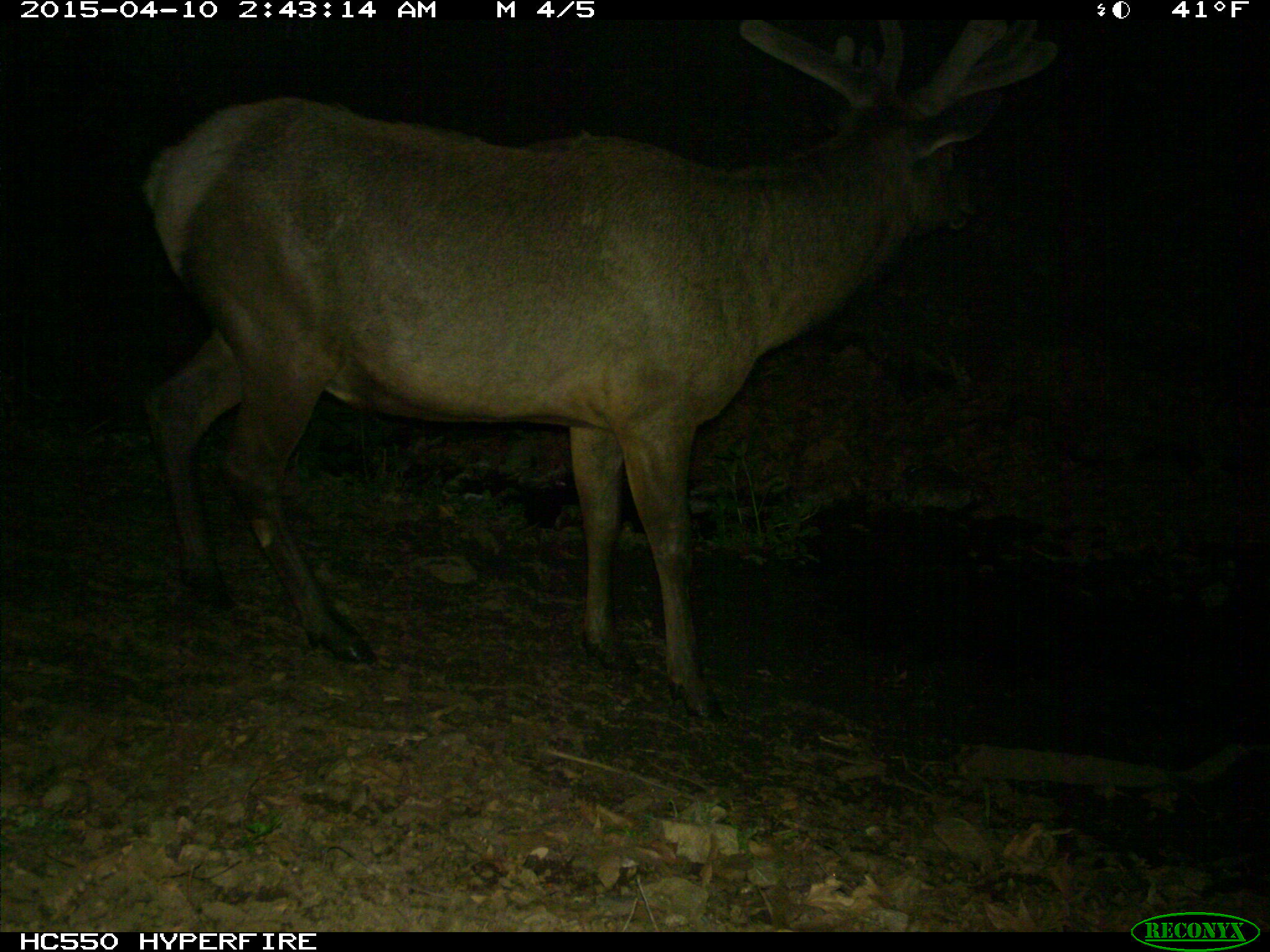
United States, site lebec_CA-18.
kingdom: Animalia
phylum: Chordata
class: Mammalia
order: Artiodactyla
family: Cervidae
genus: Cervus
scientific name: Cervus canadensis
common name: elk